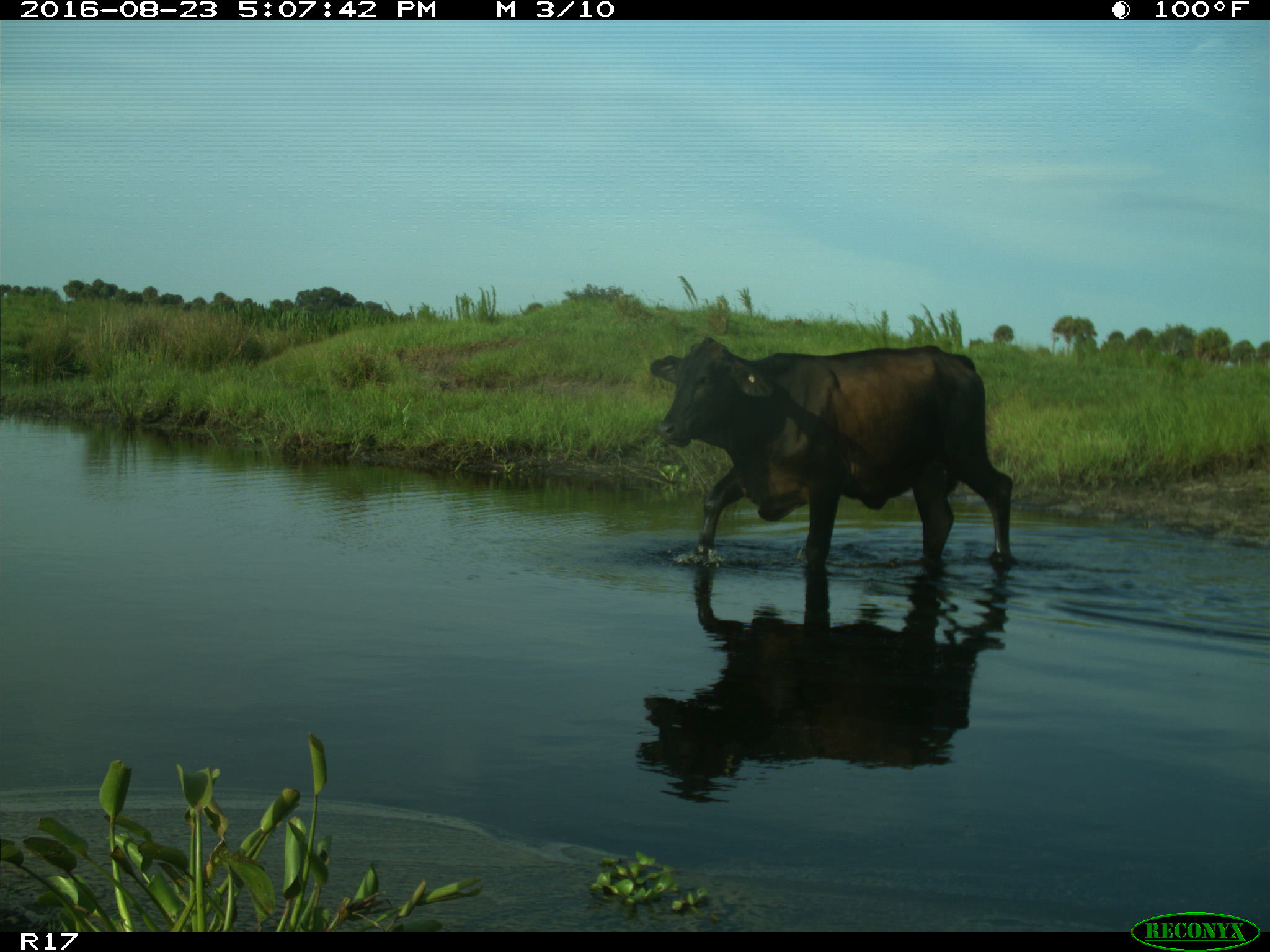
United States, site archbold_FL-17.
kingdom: Animalia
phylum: Chordata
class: Mammalia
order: Artiodactyla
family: Bovidae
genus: Bos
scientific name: Bos taurus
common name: domestic cow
Bos taurus (domestic cow).